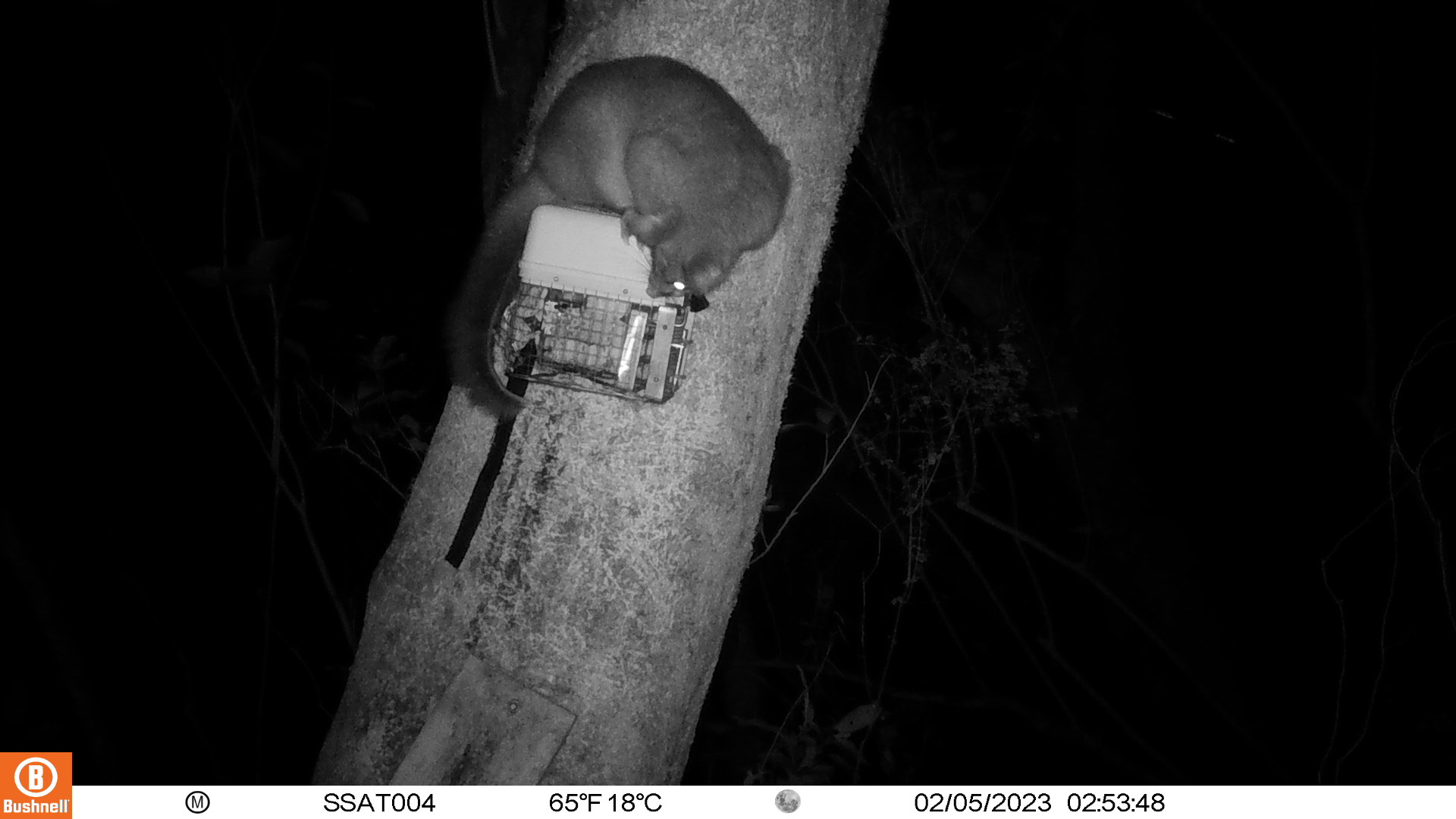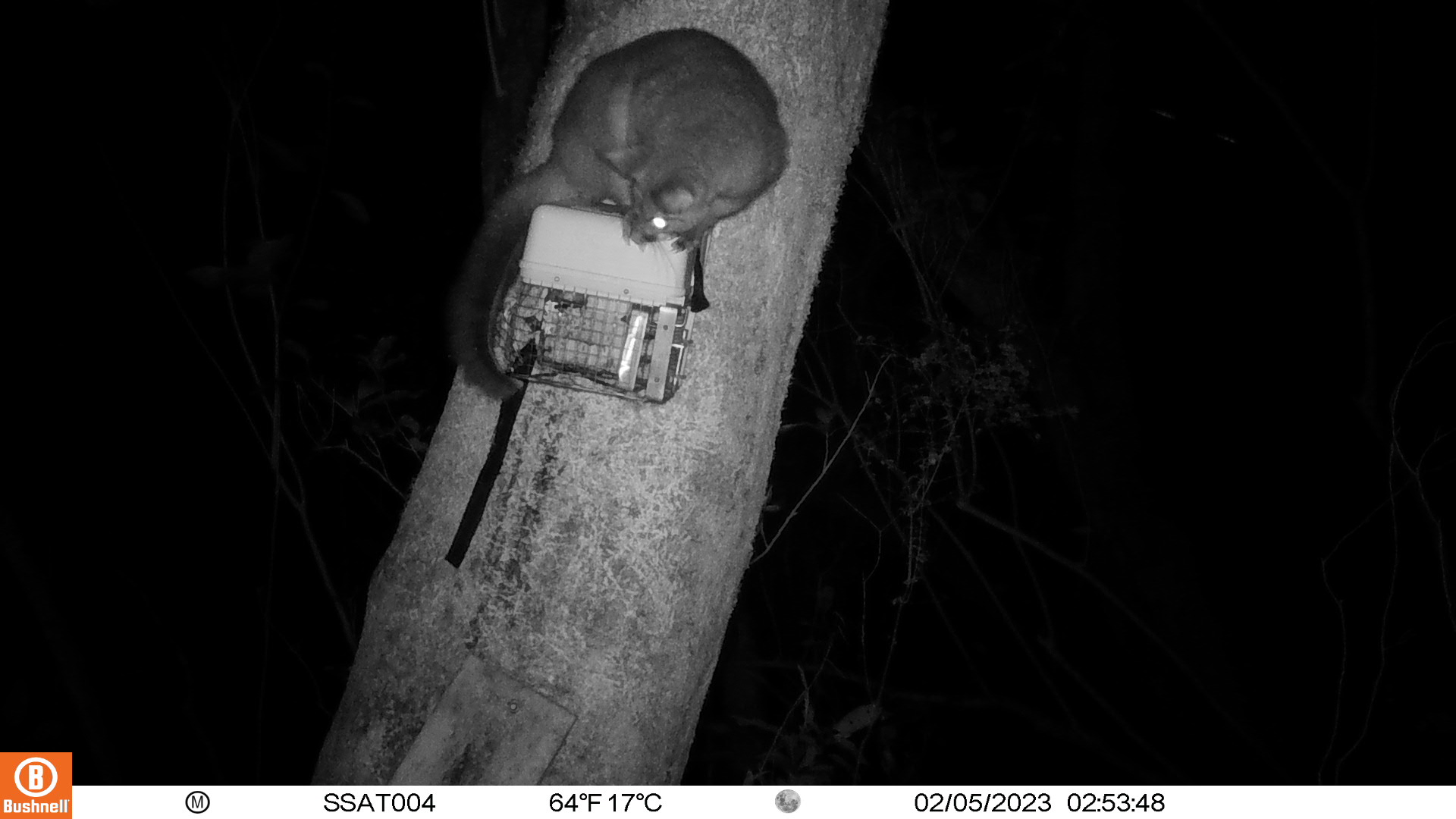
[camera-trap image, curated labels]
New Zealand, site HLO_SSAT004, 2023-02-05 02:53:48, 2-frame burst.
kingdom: Animalia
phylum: Chordata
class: Mammalia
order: Diprotodontia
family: Phalangeridae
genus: Trichosurus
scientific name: Trichosurus vulpecula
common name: common brushtail possum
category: possum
Possum (common brushtail possum) (Trichosurus vulpecula).